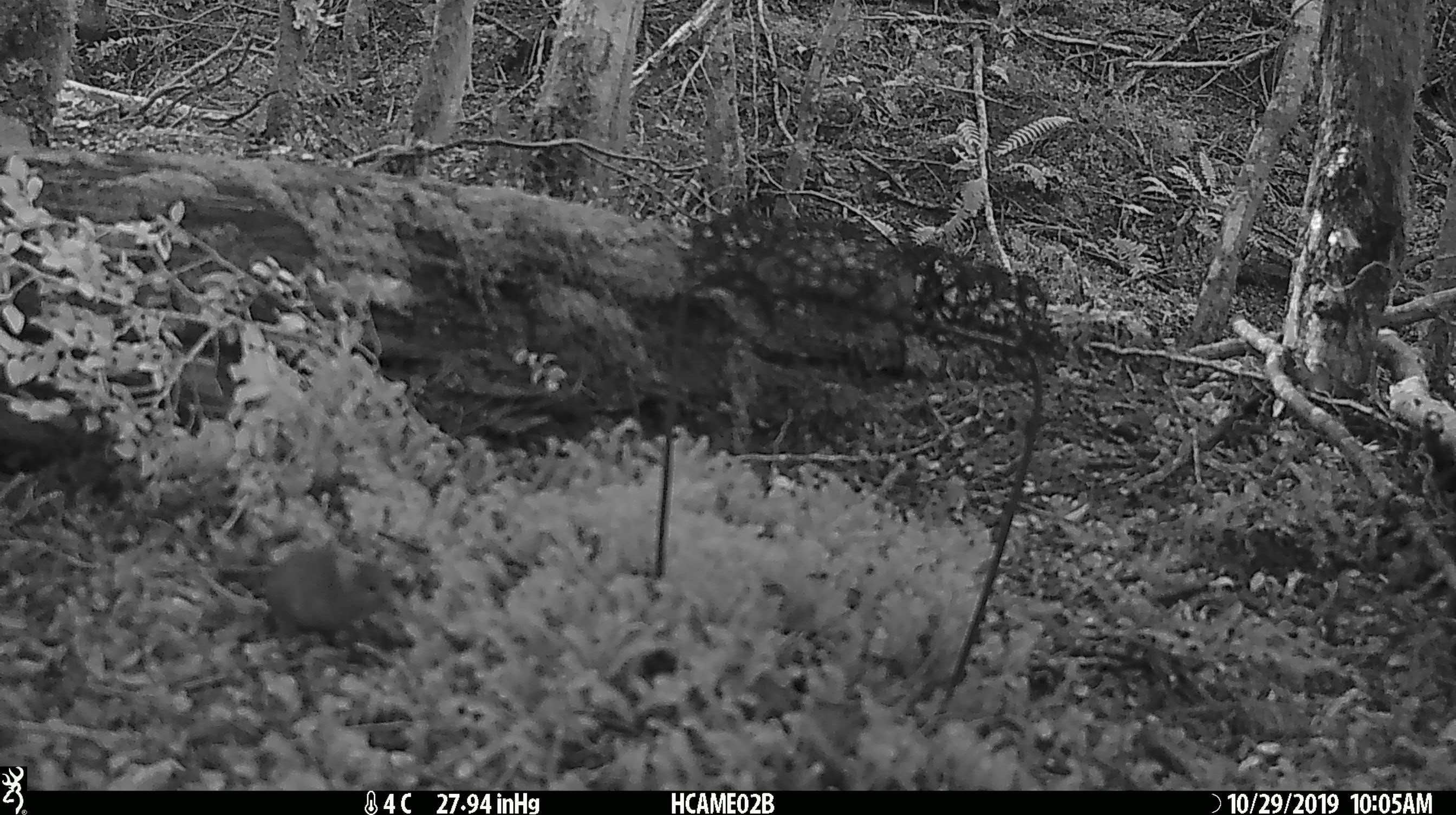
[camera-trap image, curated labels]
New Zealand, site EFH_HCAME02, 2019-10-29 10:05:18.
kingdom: Animalia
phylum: Chordata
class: Mammalia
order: Rodentia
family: Muridae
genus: Mus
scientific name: Mus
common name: mouse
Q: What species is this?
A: Mouse (Mus).